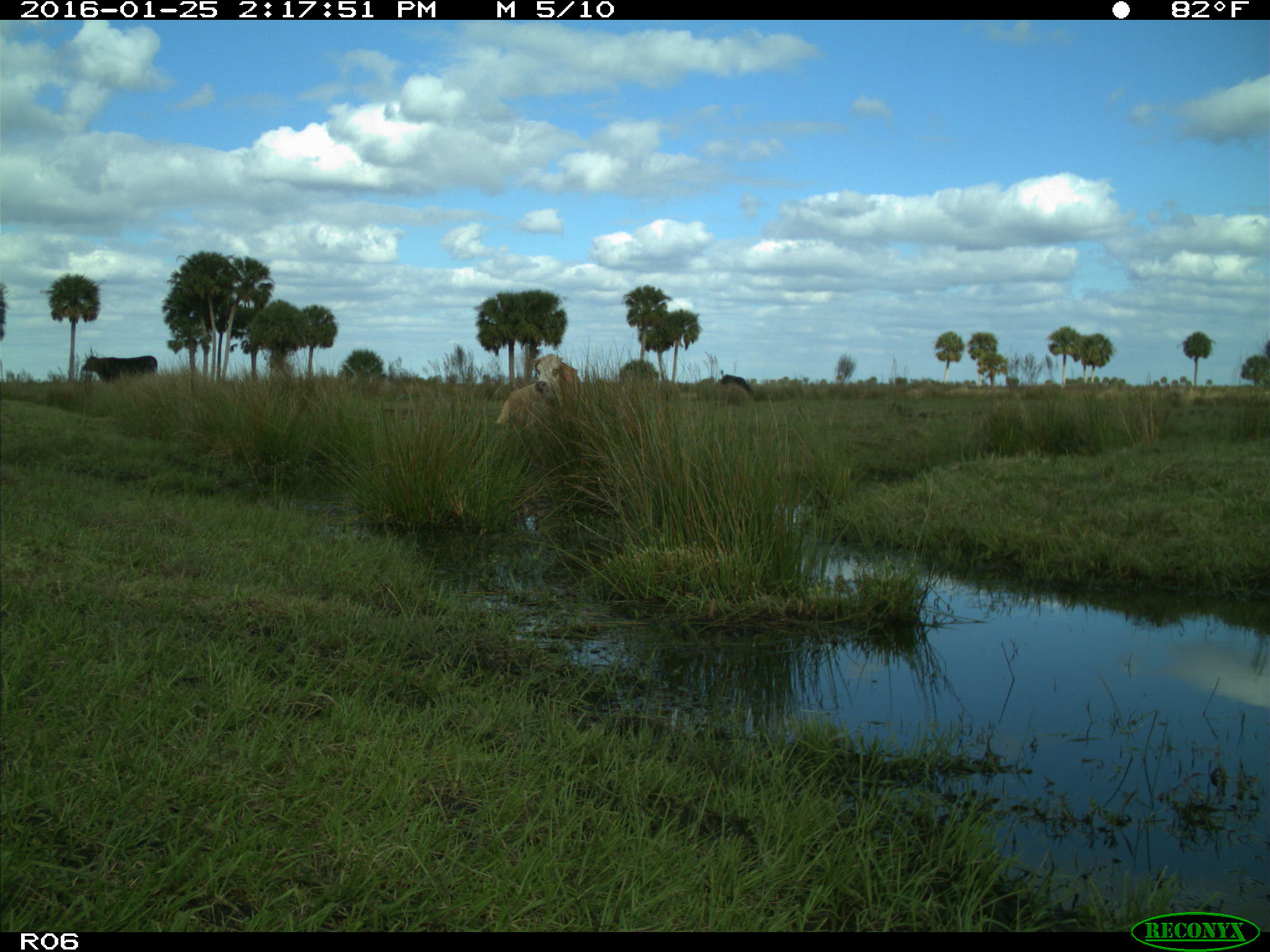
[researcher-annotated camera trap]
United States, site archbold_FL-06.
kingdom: Animalia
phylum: Chordata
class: Mammalia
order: Artiodactyla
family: Bovidae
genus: Bos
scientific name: Bos taurus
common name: domestic cow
Bos taurus (domestic cow).